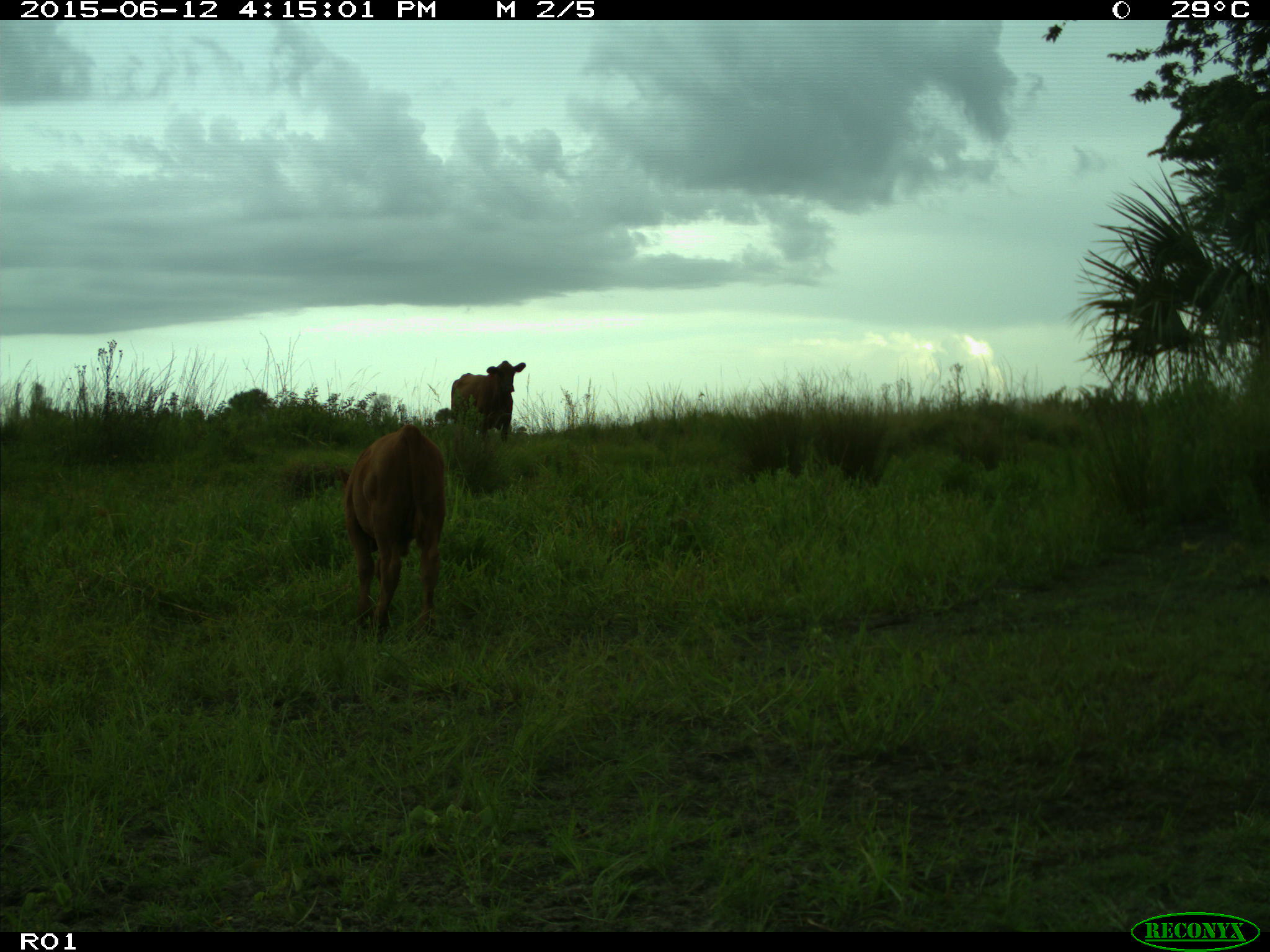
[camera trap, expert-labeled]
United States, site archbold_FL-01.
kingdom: Animalia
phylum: Chordata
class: Mammalia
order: Artiodactyla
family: Bovidae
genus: Bos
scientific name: Bos taurus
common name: domestic cow